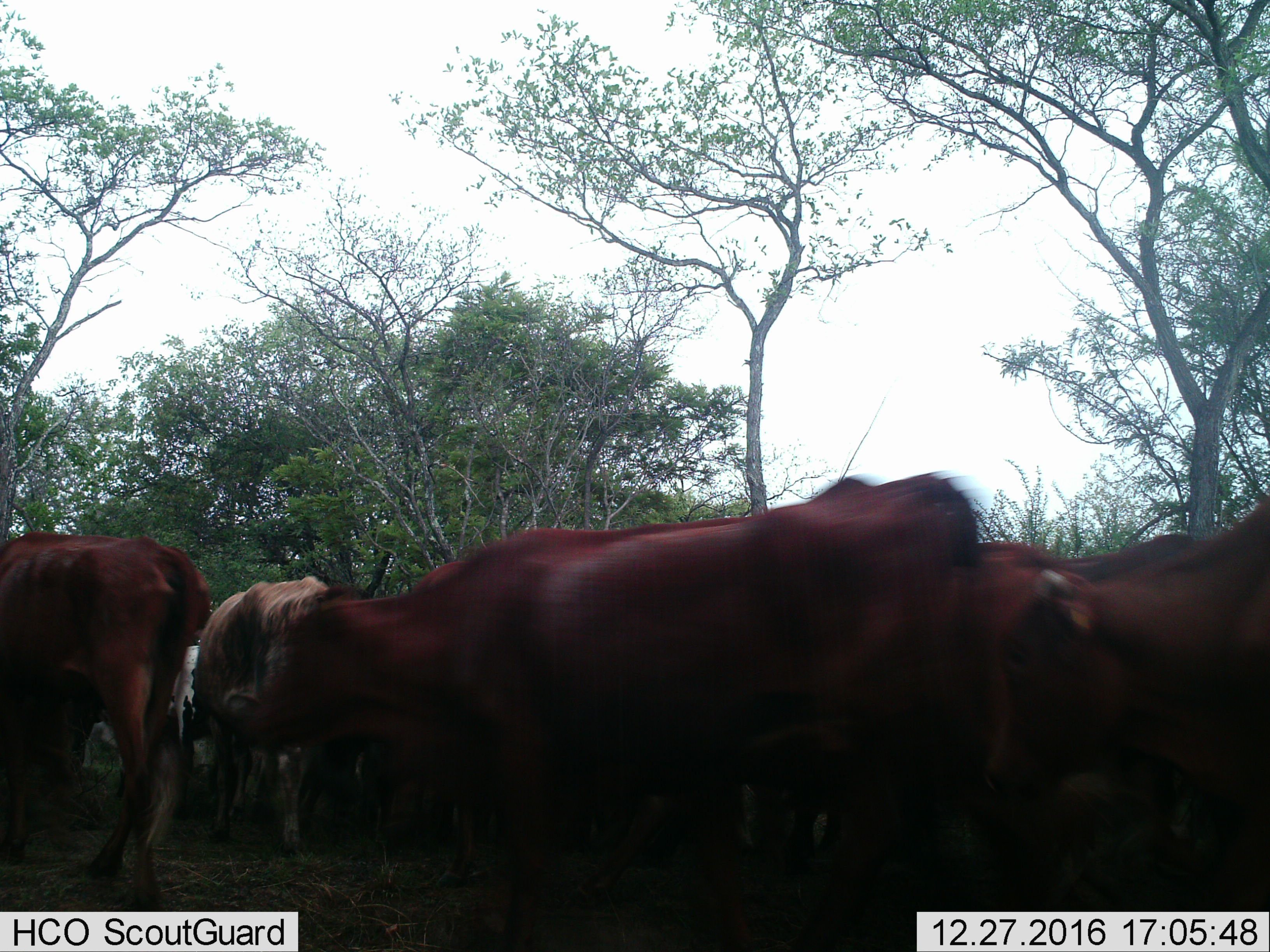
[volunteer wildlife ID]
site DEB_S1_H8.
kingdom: Animalia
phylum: Chordata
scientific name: Vertebrata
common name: domestic animal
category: domesticanimal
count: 7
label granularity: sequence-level